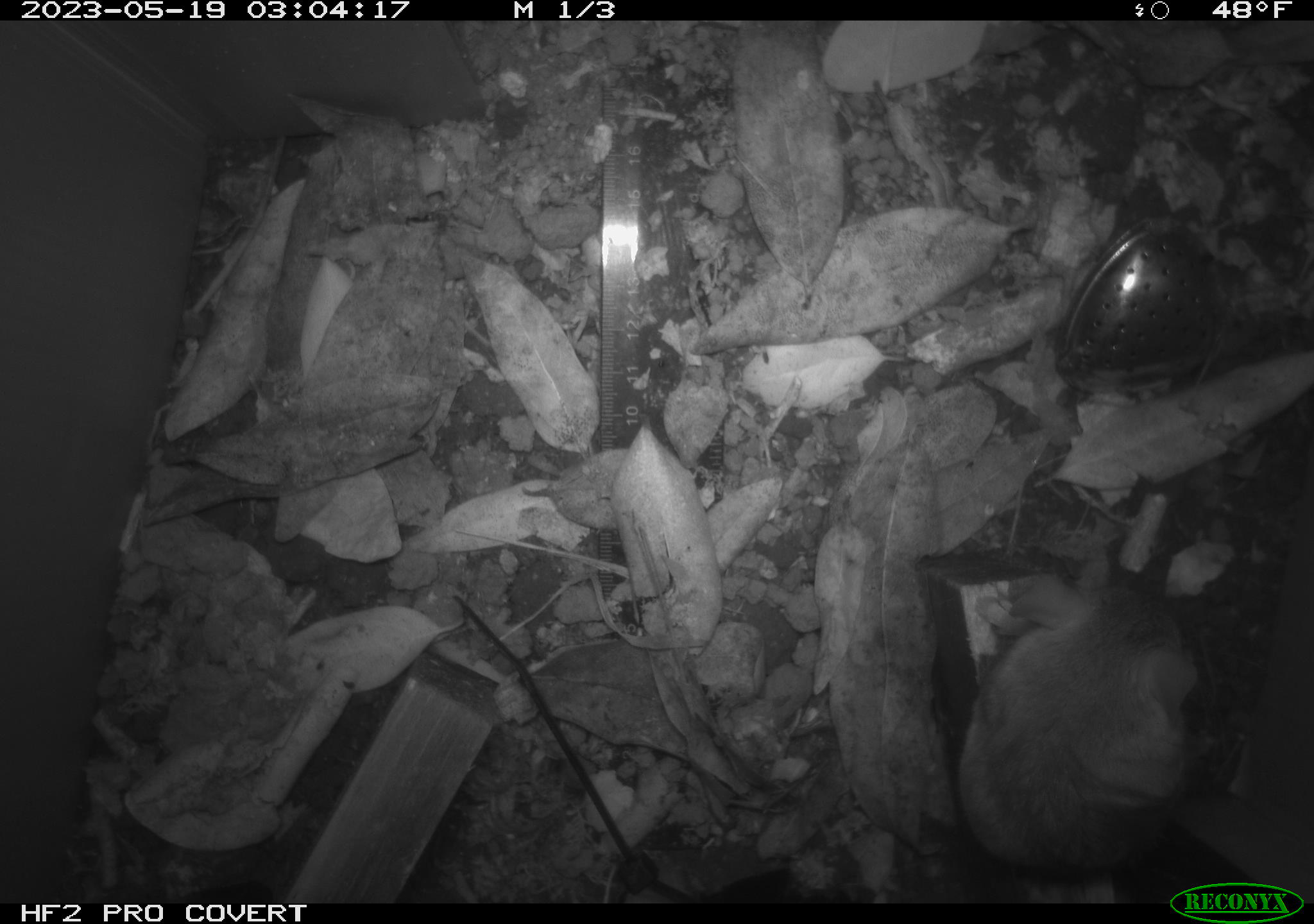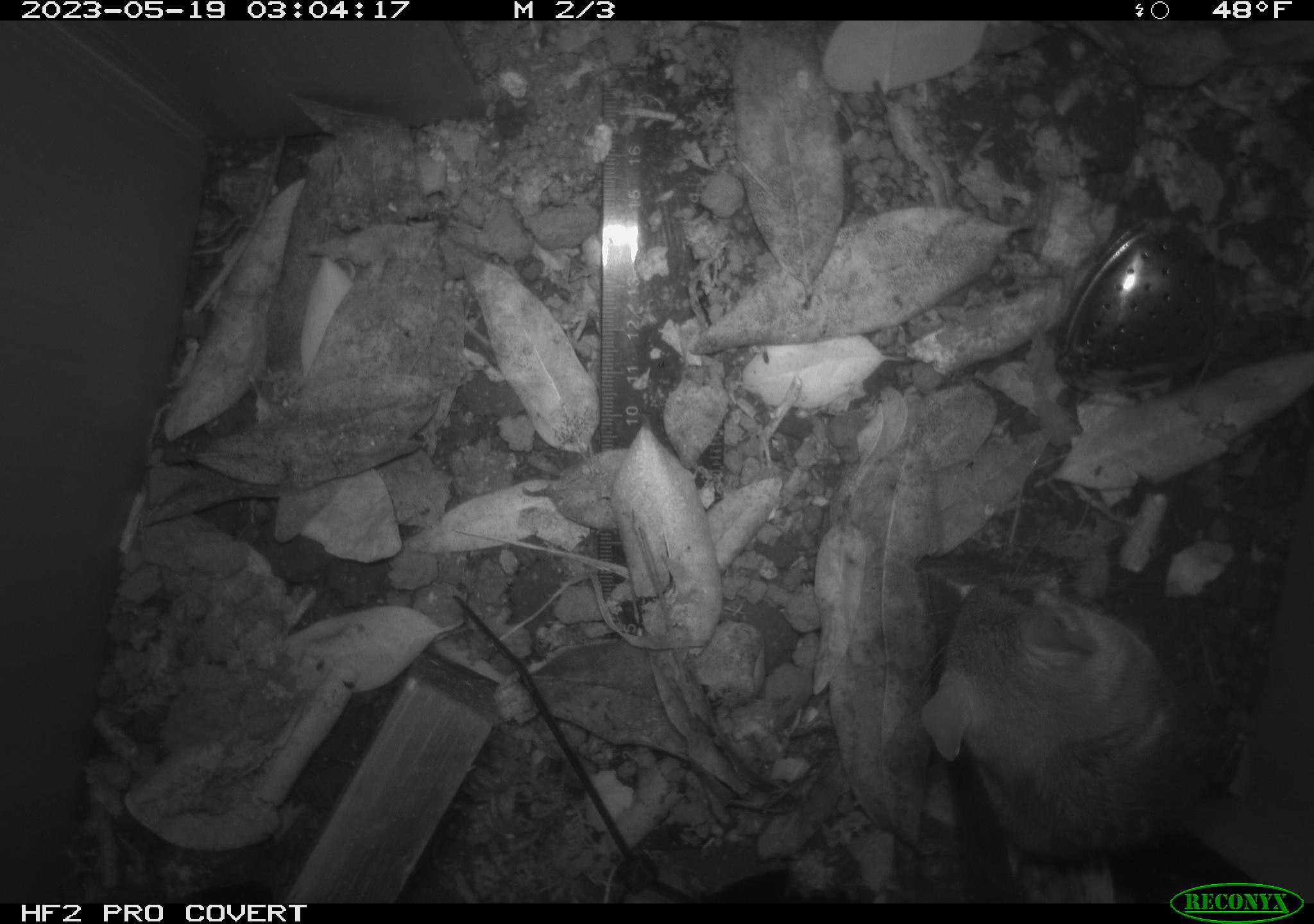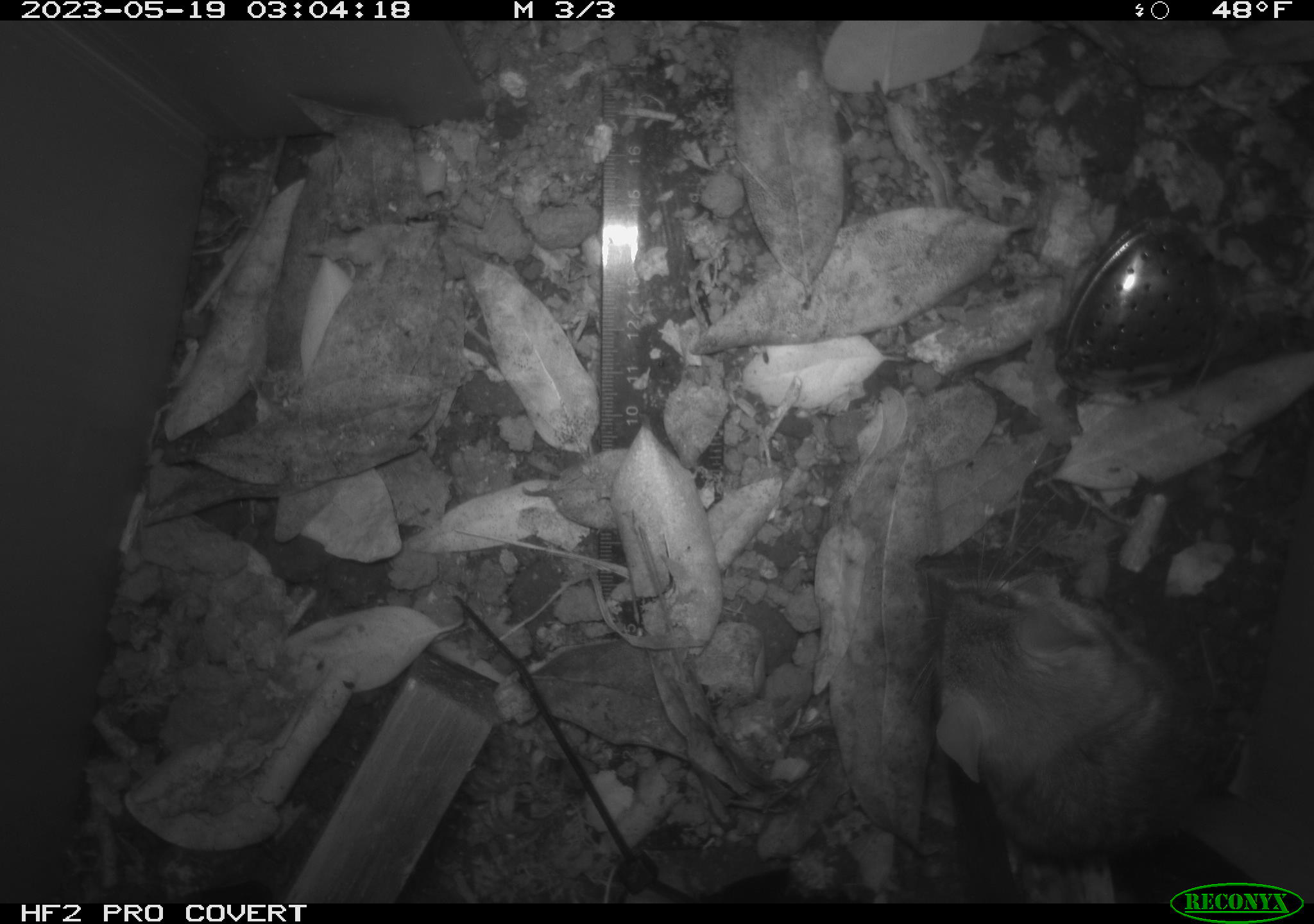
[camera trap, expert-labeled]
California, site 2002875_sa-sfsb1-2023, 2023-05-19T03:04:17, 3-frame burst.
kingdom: Animalia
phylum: Chordata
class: Mammalia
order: Rodentia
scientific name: Rodentia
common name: mouse species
Mouse species (Rodentia).